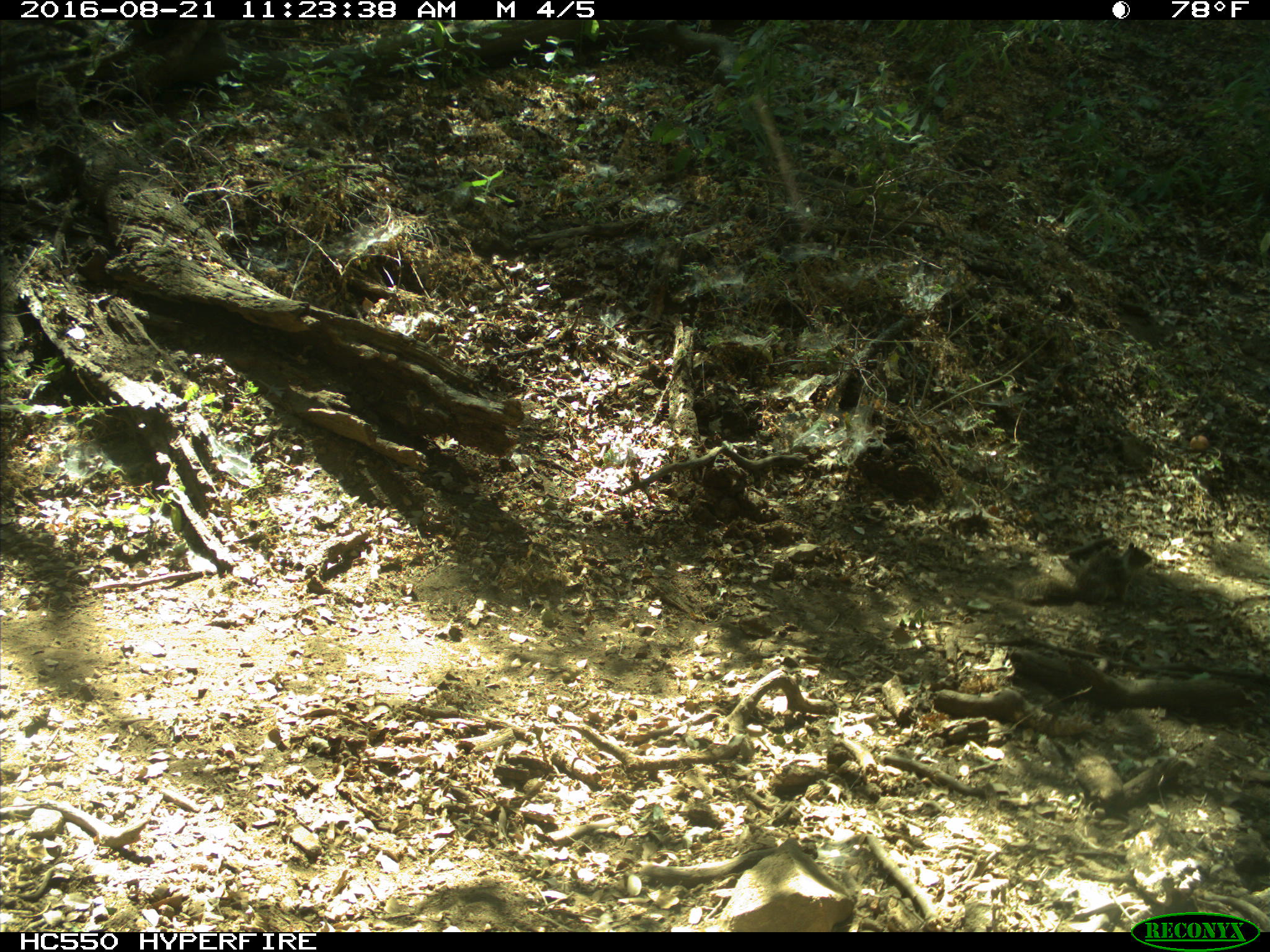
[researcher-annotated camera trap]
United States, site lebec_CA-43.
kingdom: Animalia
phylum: Chordata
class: Mammalia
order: Rodentia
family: Sciuridae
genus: Otospermophilus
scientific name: Otospermophilus beecheyi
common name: california ground squirrel